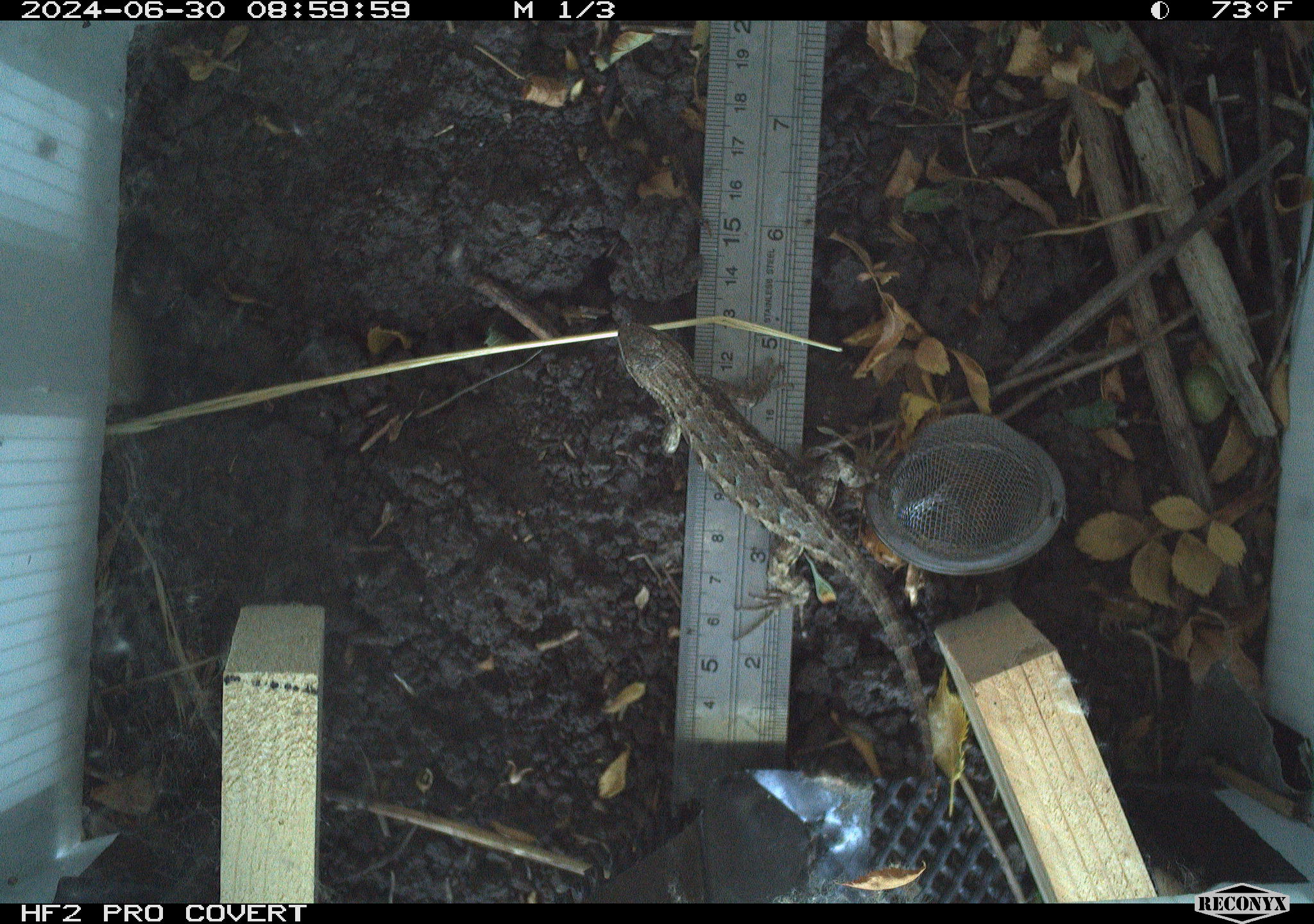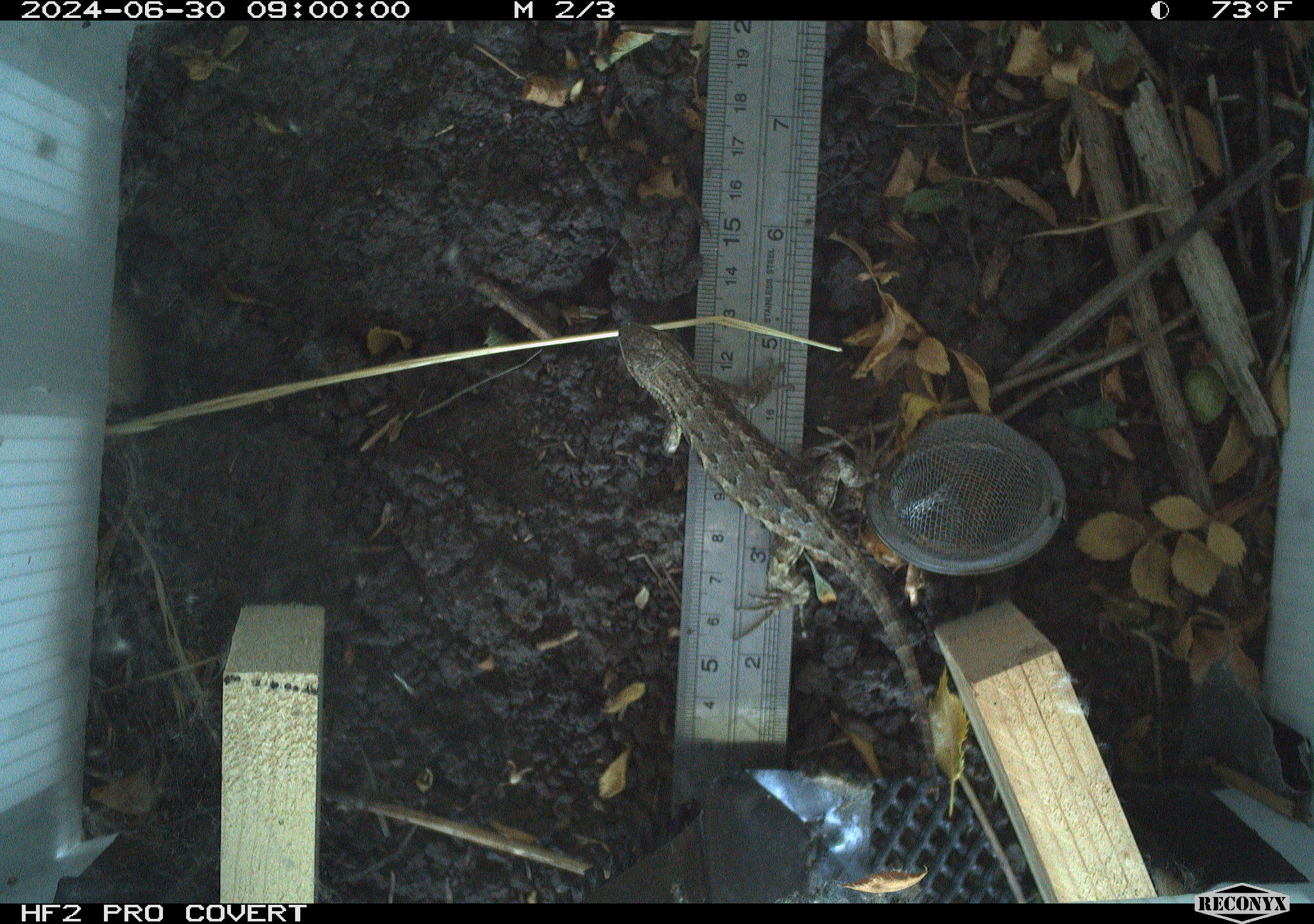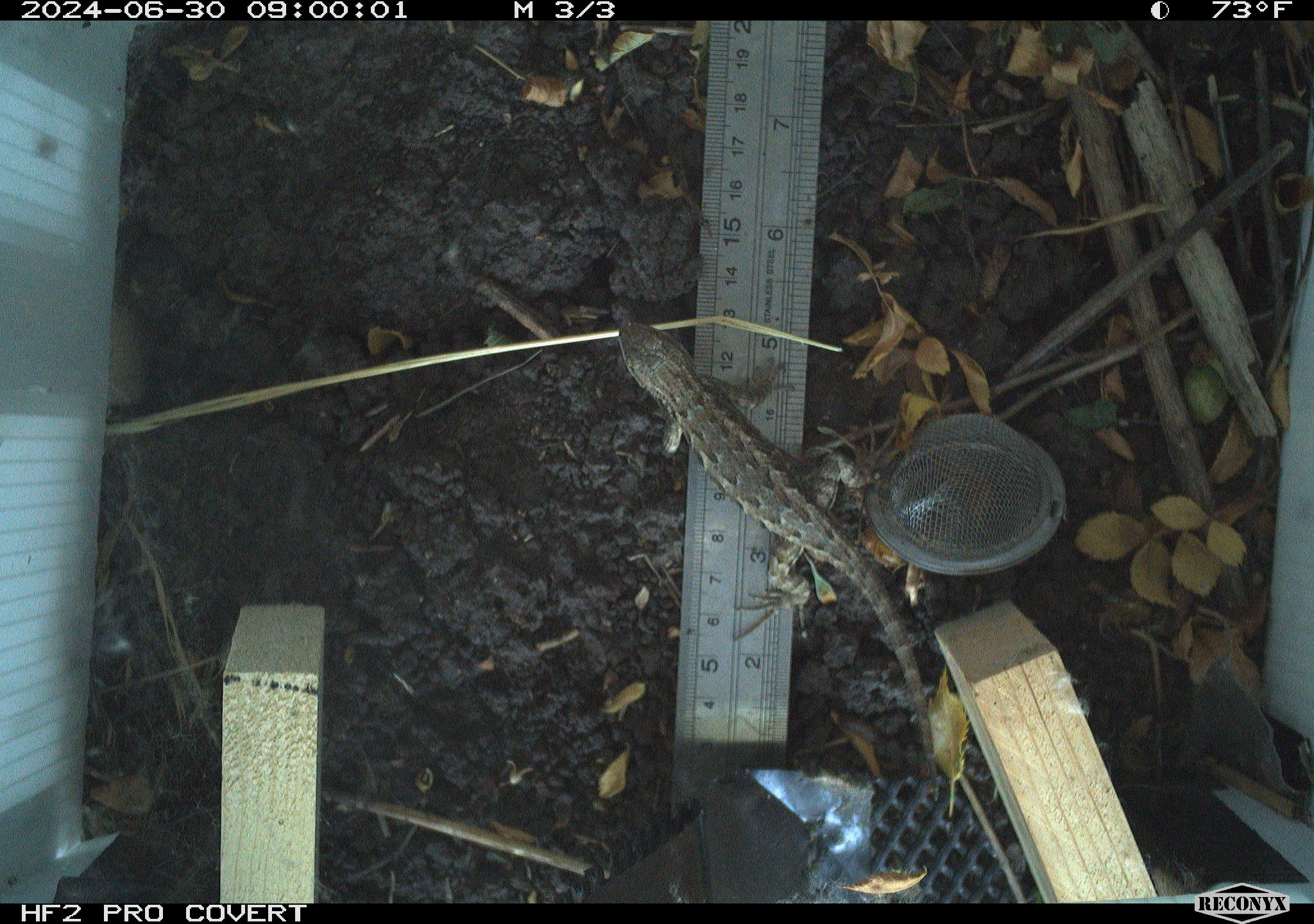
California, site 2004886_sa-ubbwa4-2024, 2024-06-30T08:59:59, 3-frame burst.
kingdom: Animalia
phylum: Chordata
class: Reptilia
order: Squamata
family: Phrynosomatidae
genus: Sceloporus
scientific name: Sceloporus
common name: spiny lizards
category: sceloporus species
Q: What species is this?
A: Sceloporus species (spiny lizards) (Sceloporus).